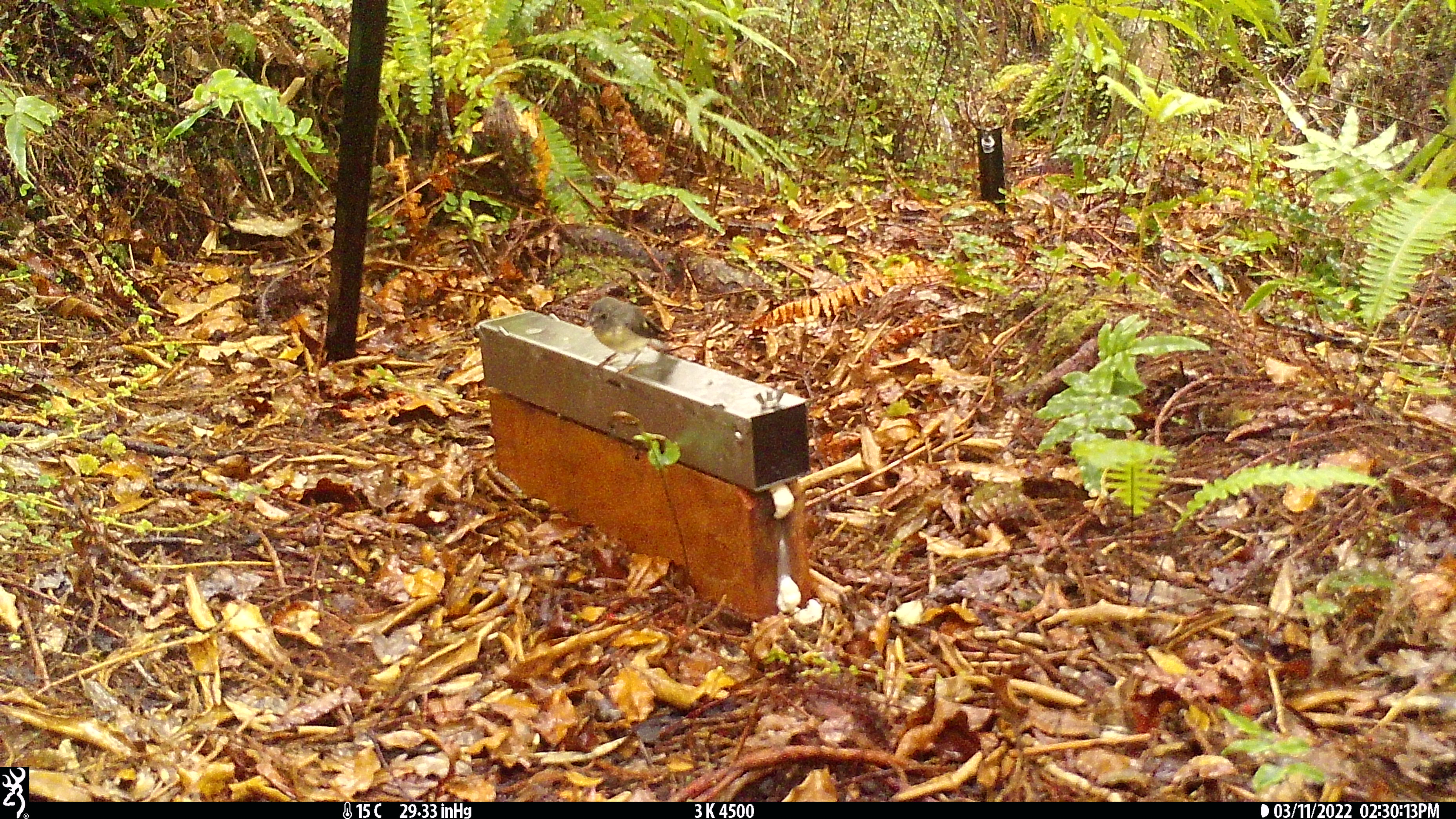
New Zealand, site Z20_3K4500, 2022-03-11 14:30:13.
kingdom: Animalia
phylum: Chordata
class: Aves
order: Passeriformes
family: Petroicidae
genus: Petroica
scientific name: Petroica macrocephala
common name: tomtit